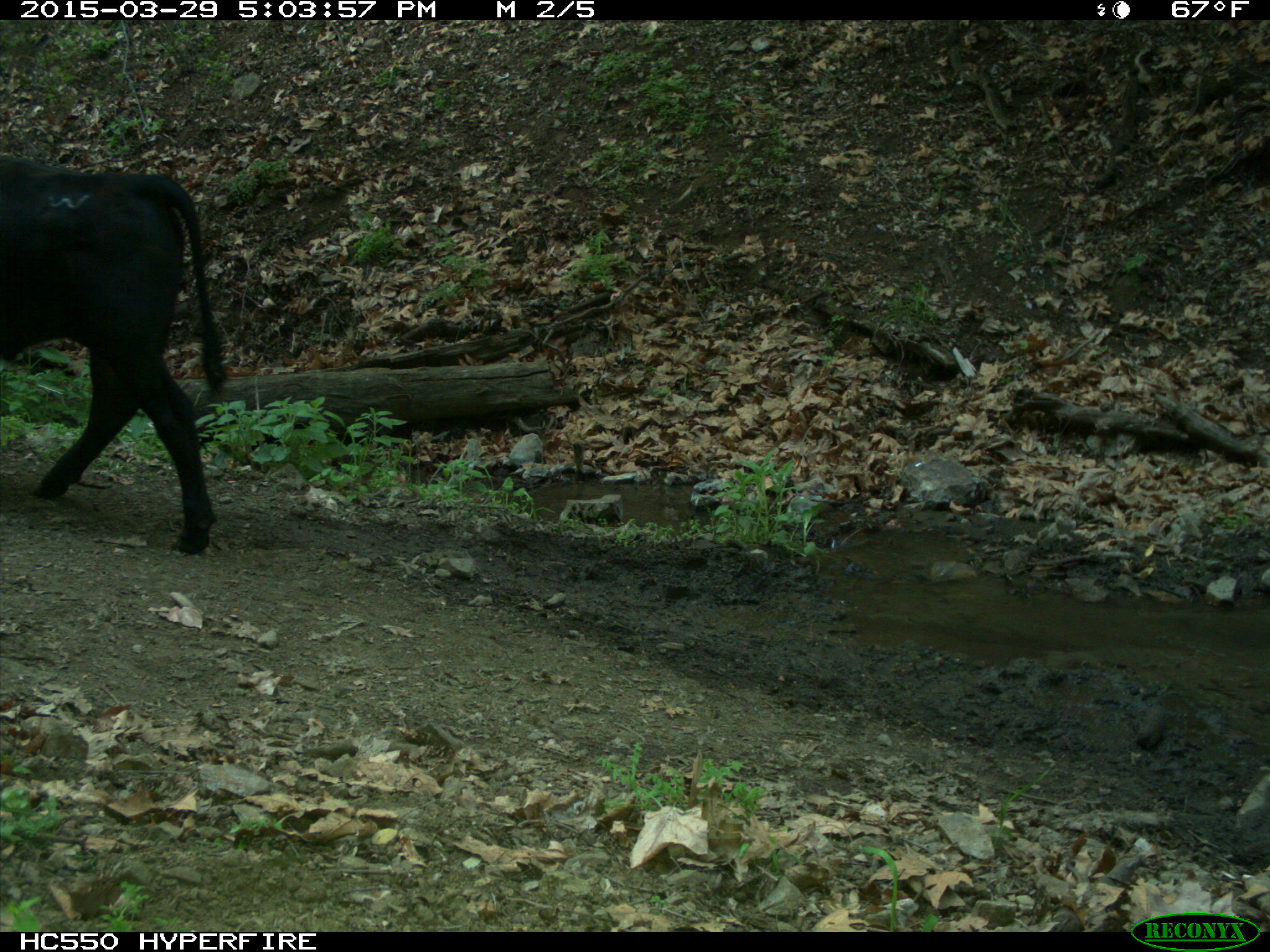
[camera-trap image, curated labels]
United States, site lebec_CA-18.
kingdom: Animalia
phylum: Chordata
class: Mammalia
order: Artiodactyla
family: Bovidae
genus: Bos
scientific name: Bos taurus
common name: domestic cow